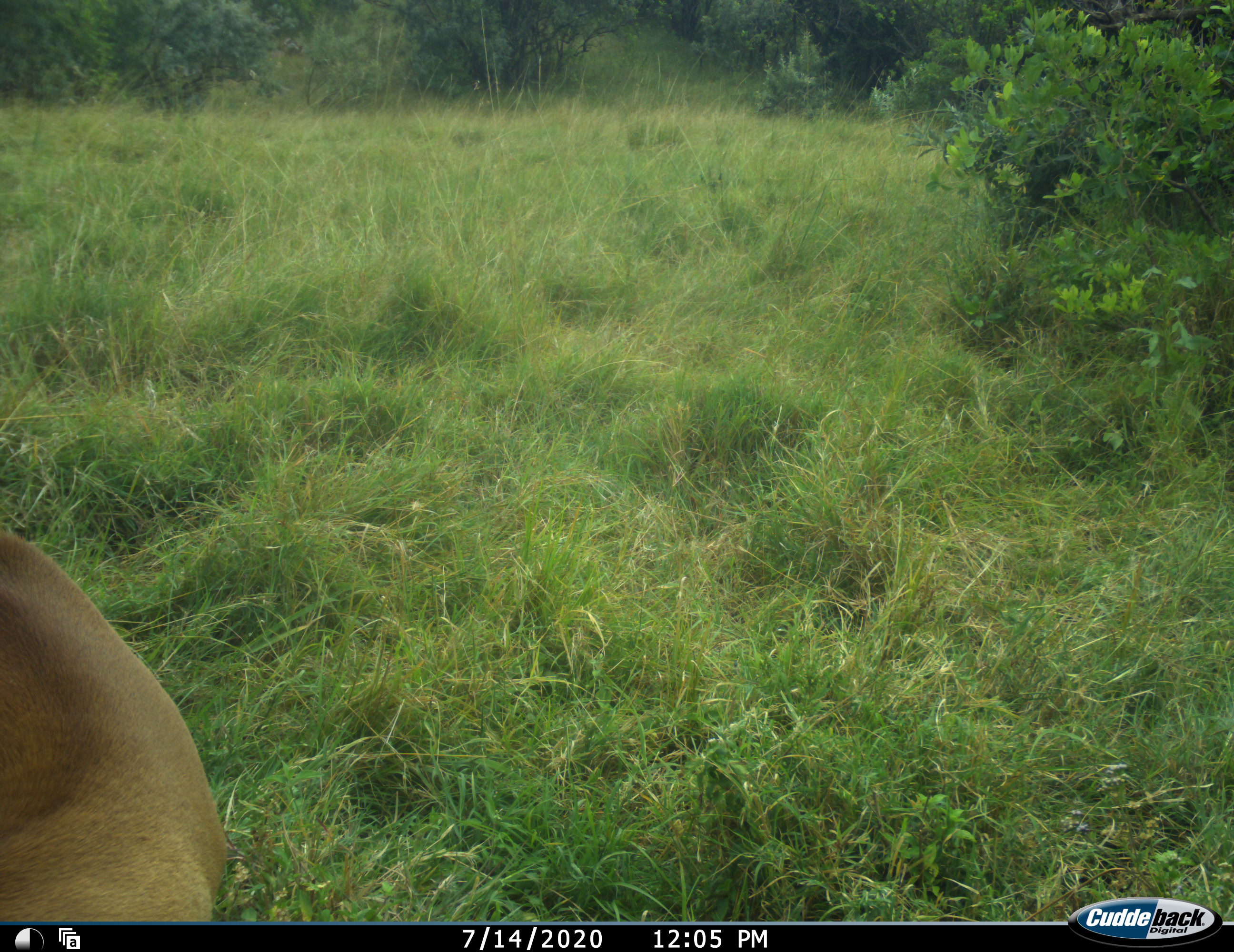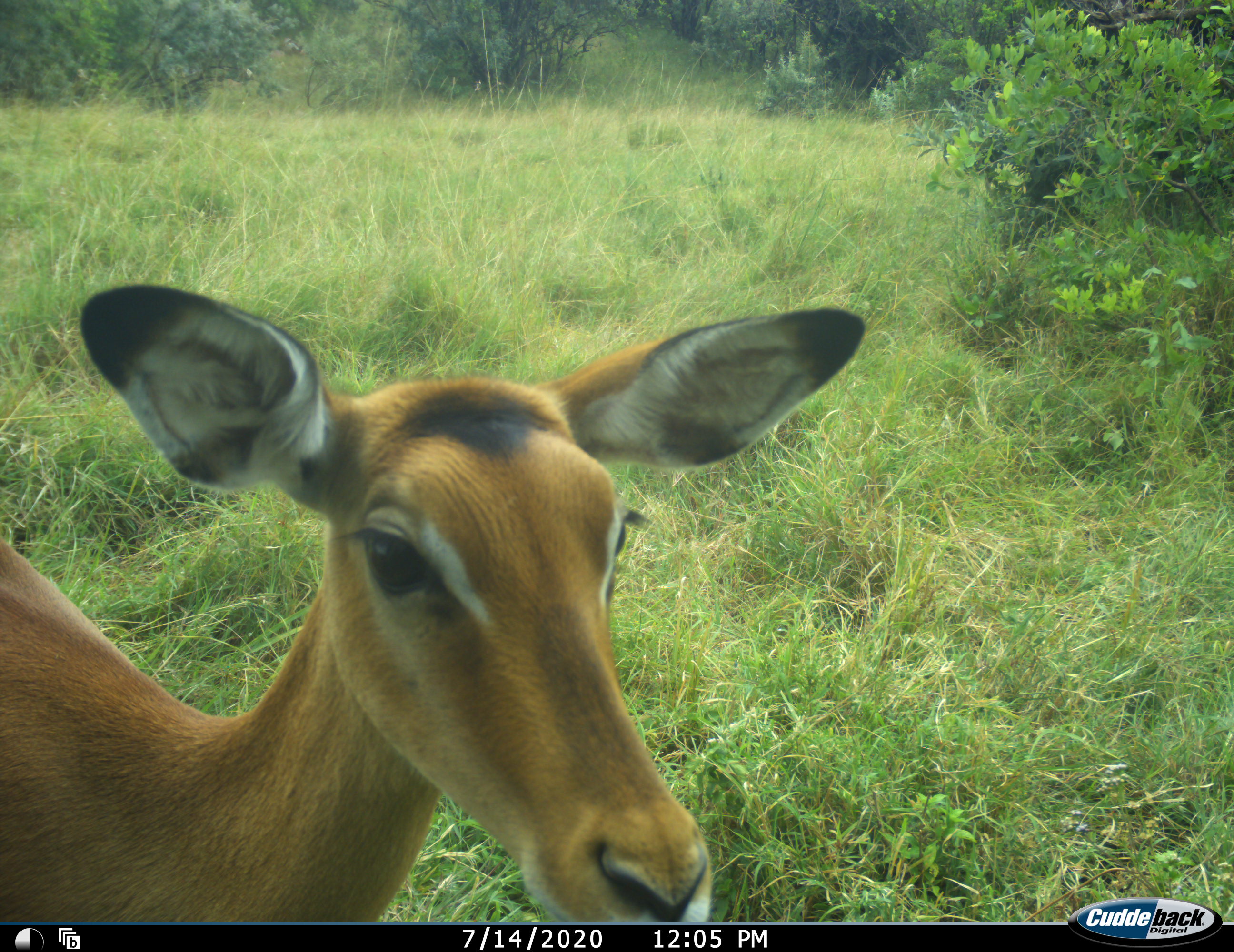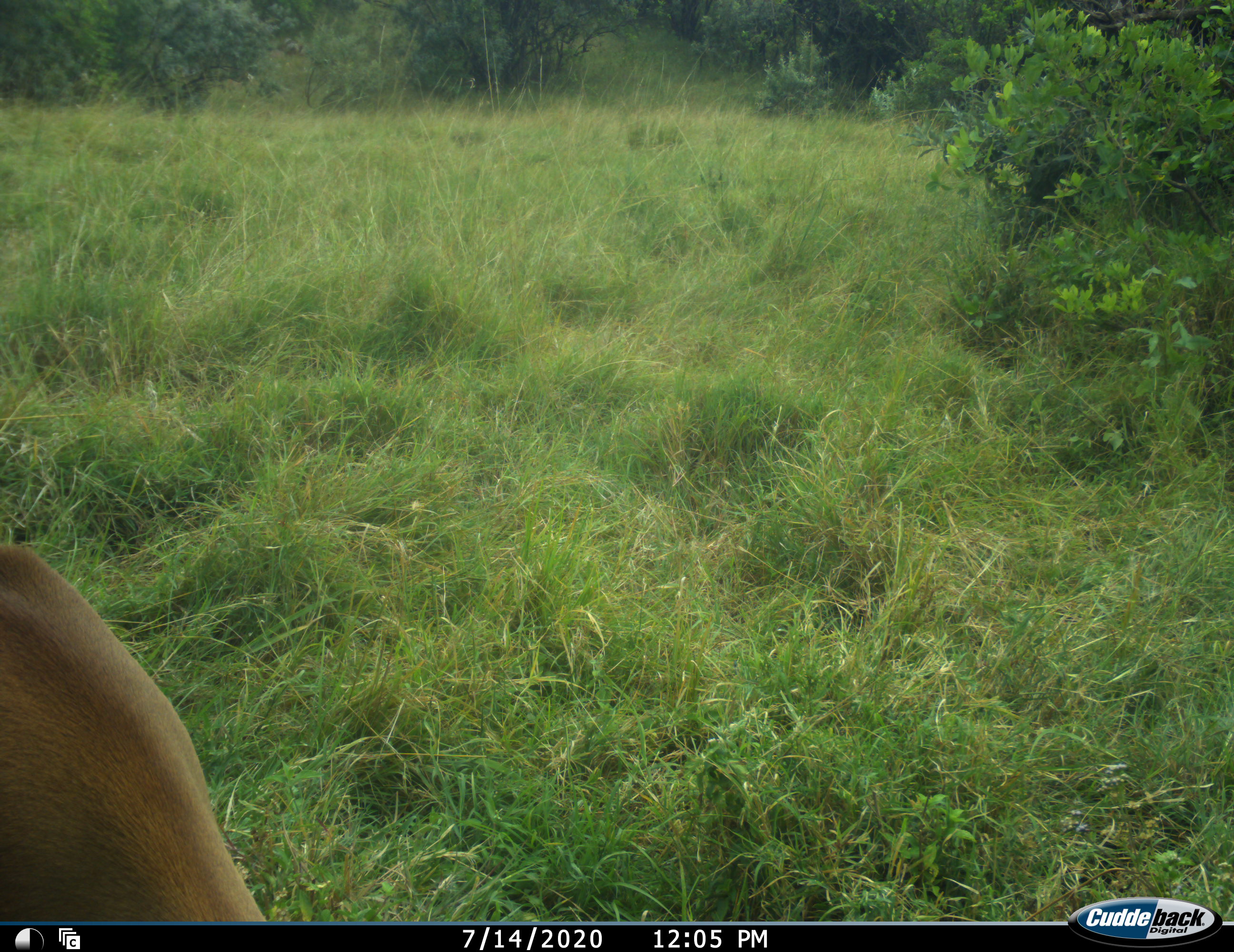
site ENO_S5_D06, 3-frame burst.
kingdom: Animalia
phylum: Chordata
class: Mammalia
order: Artiodactyla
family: Bovidae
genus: Aepyceros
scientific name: Aepyceros melampus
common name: impala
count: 1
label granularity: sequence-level